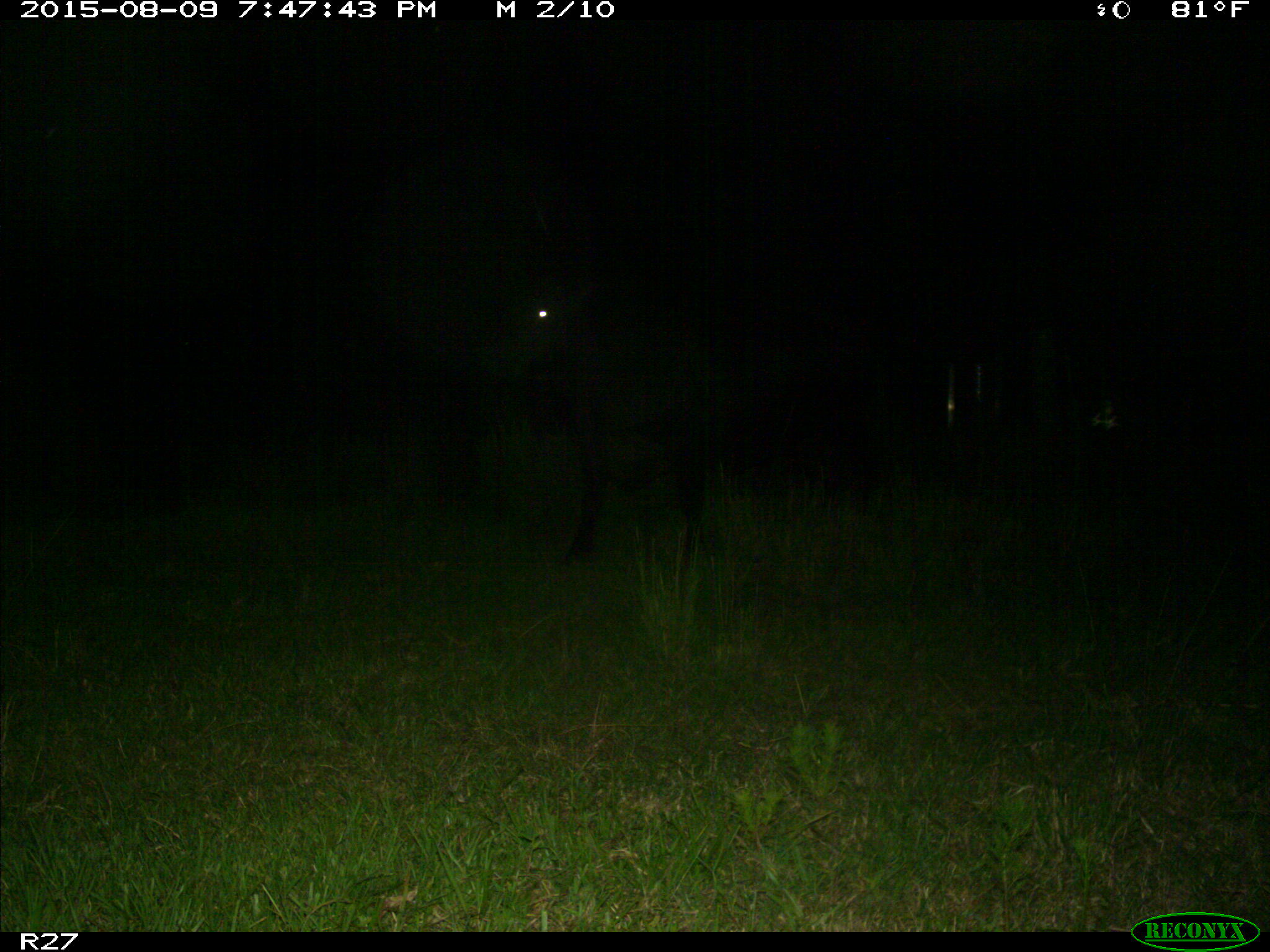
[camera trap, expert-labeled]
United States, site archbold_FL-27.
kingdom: Animalia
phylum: Chordata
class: Mammalia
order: Artiodactyla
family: Bovidae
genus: Bos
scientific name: Bos taurus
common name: domestic cow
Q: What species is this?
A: Bos taurus (domestic cow).